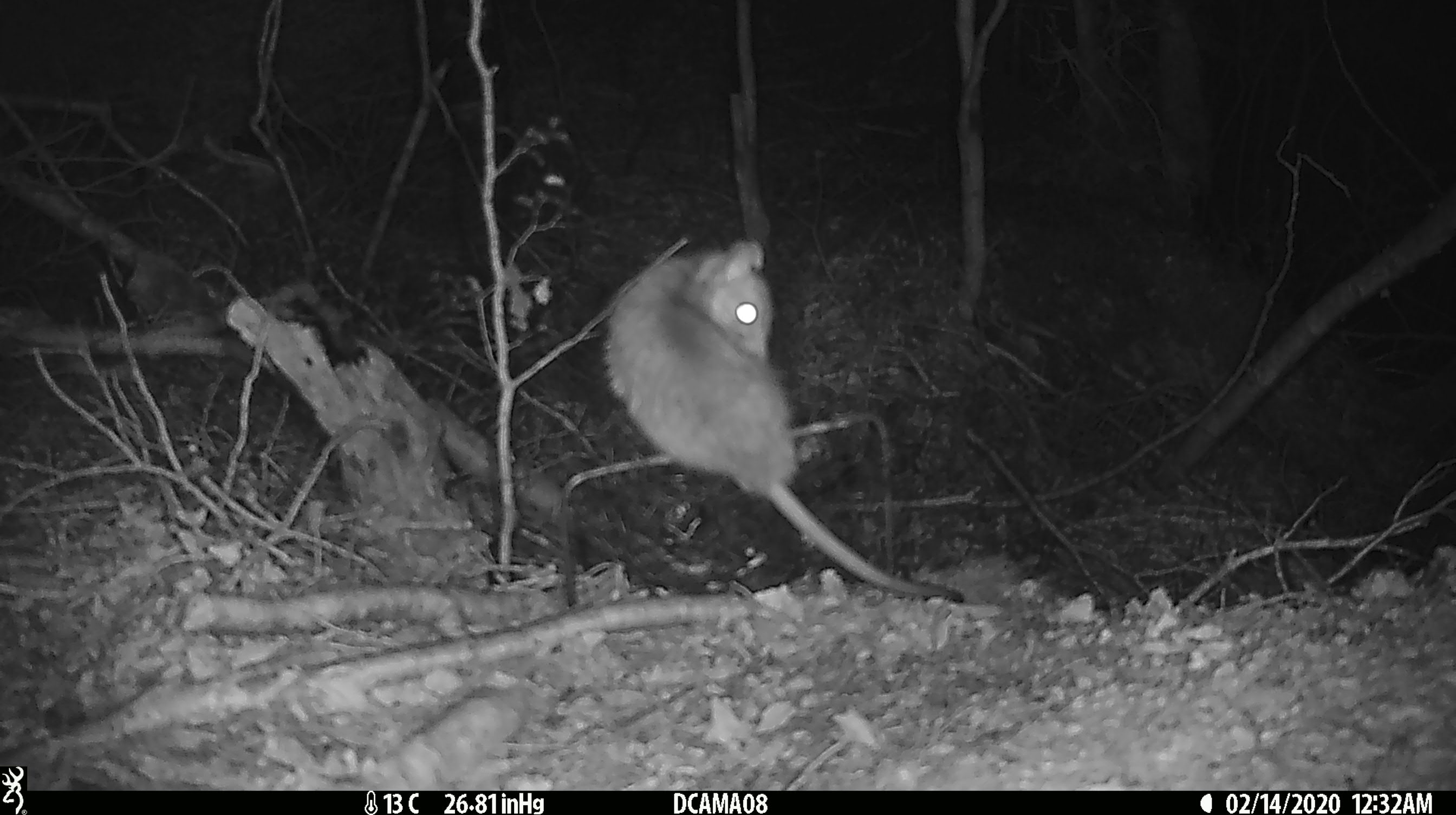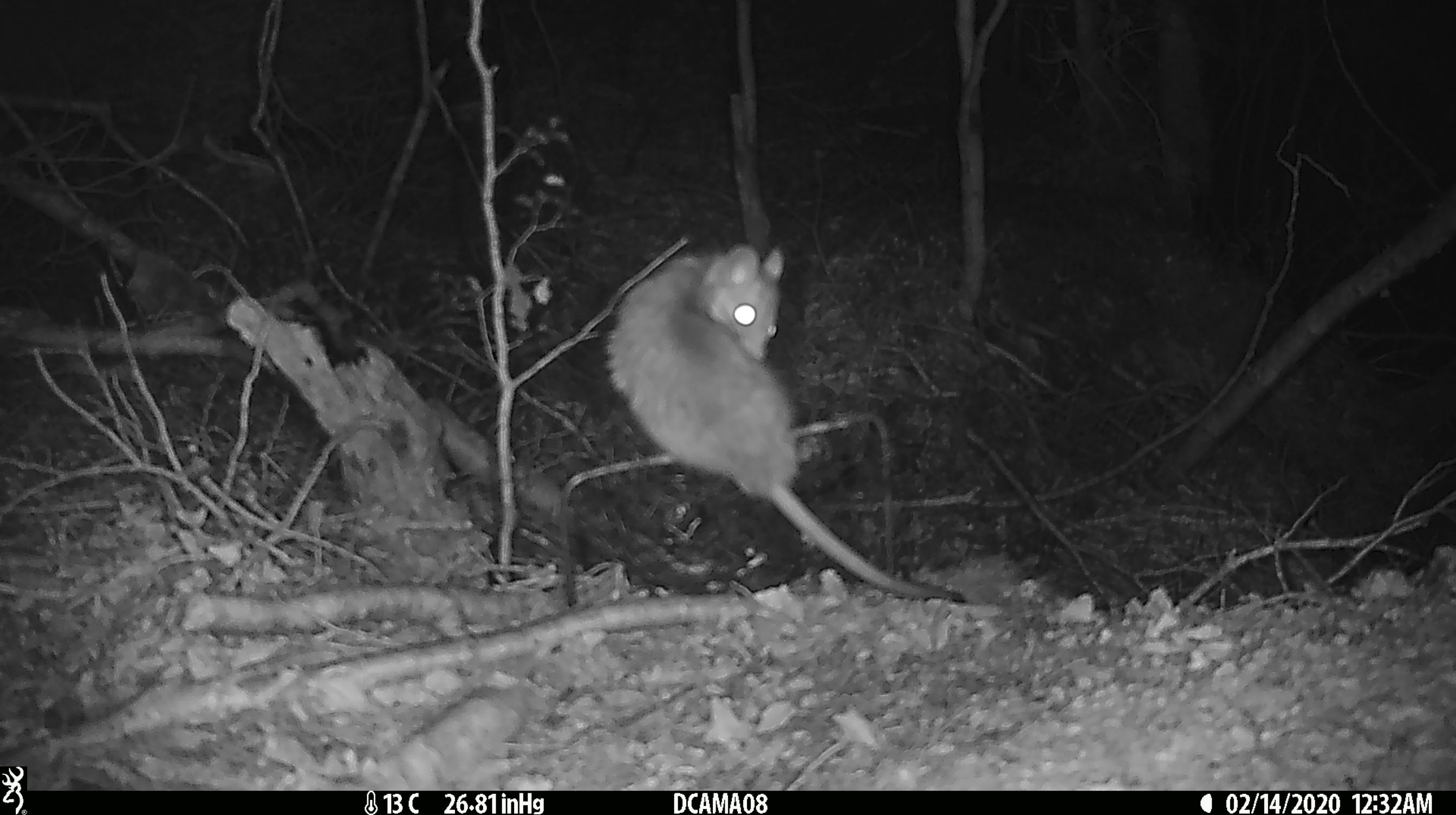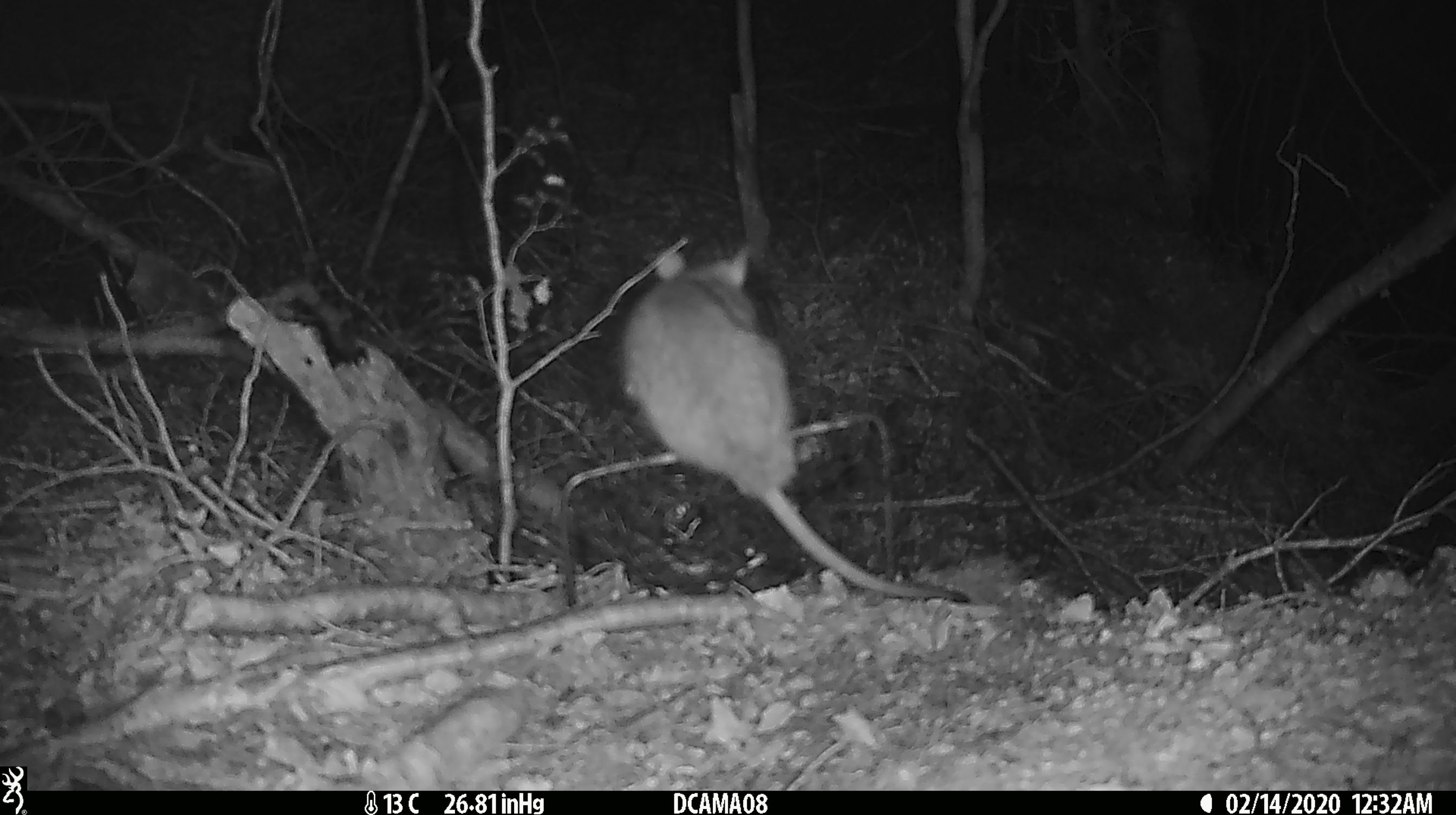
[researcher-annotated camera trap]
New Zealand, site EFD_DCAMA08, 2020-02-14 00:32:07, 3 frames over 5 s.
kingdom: Animalia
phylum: Chordata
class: Mammalia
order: Rodentia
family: Muridae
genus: Rattus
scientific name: Rattus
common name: rat